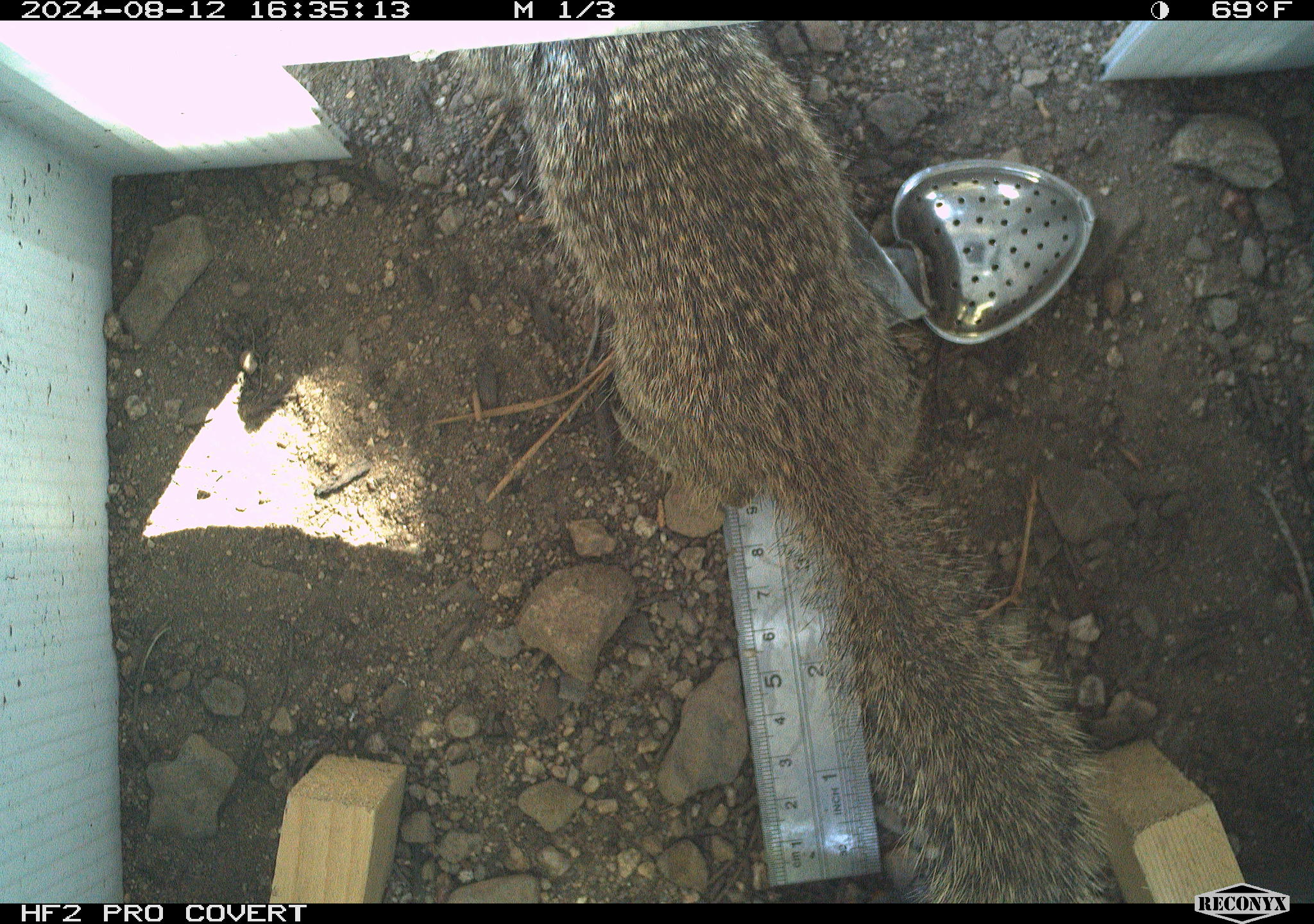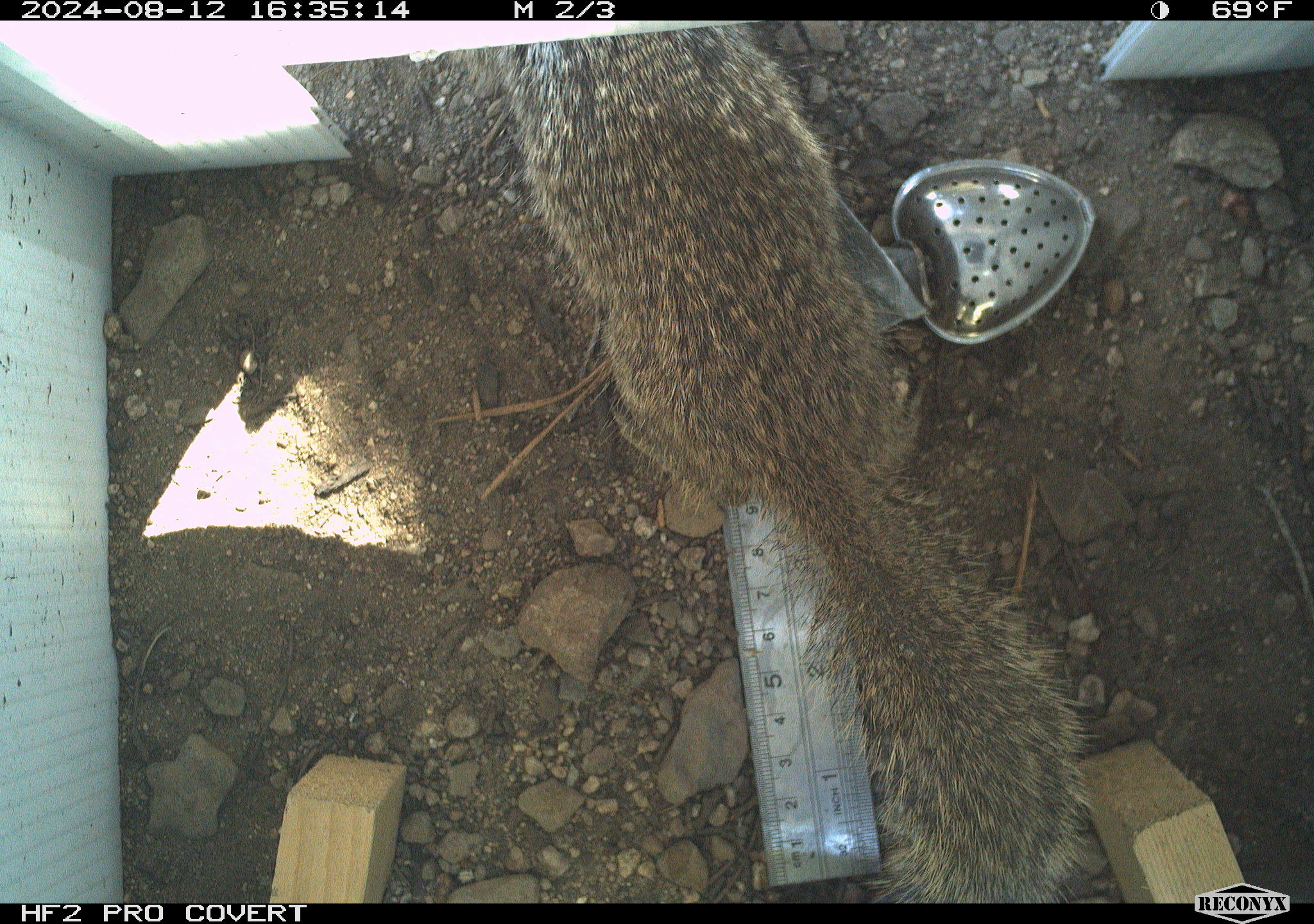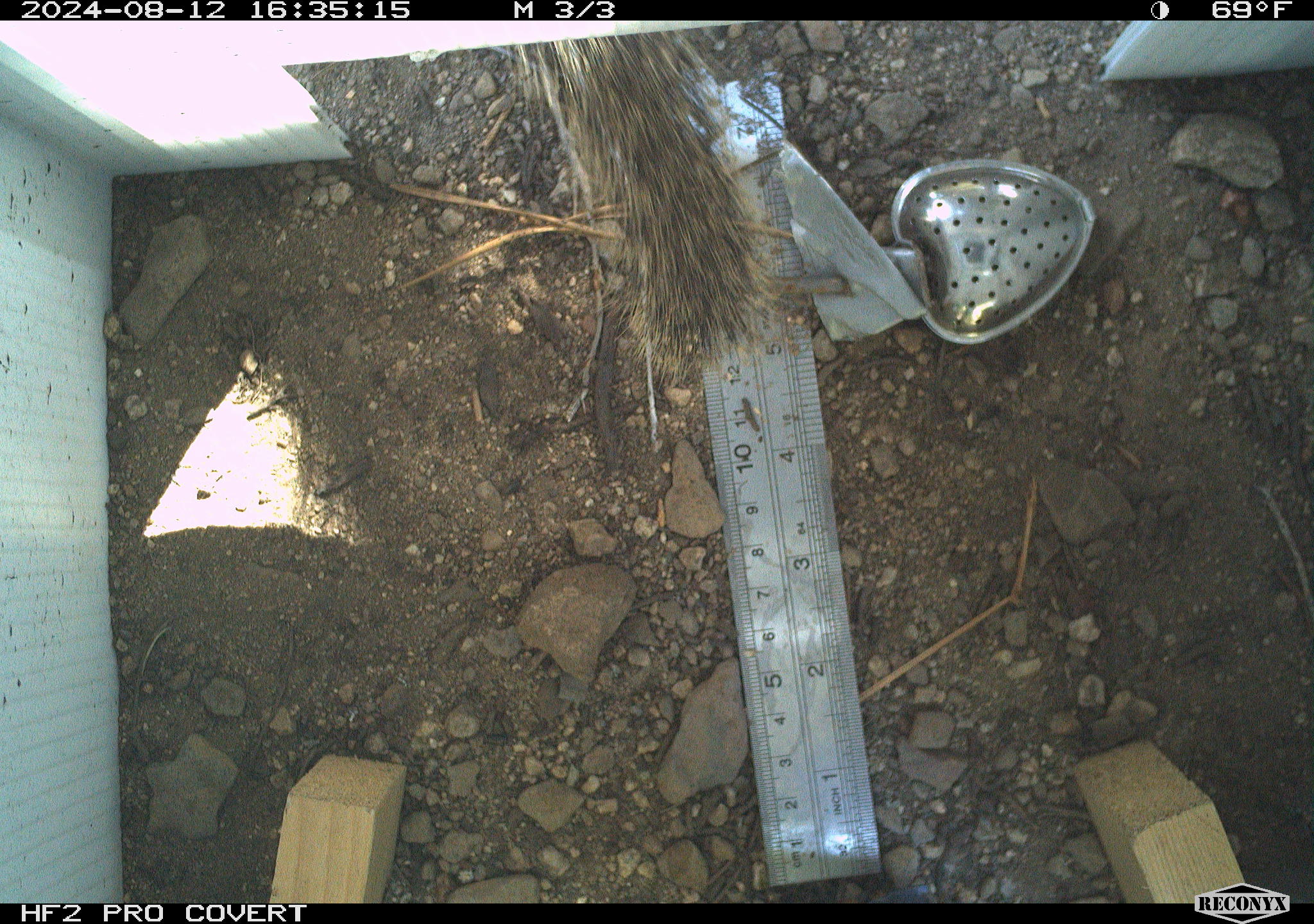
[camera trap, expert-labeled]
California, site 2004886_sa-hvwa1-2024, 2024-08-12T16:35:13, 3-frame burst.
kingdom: Animalia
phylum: Chordata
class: Mammalia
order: Rodentia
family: Sciuridae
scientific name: Sciuridae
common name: squirrels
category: sciuridae family